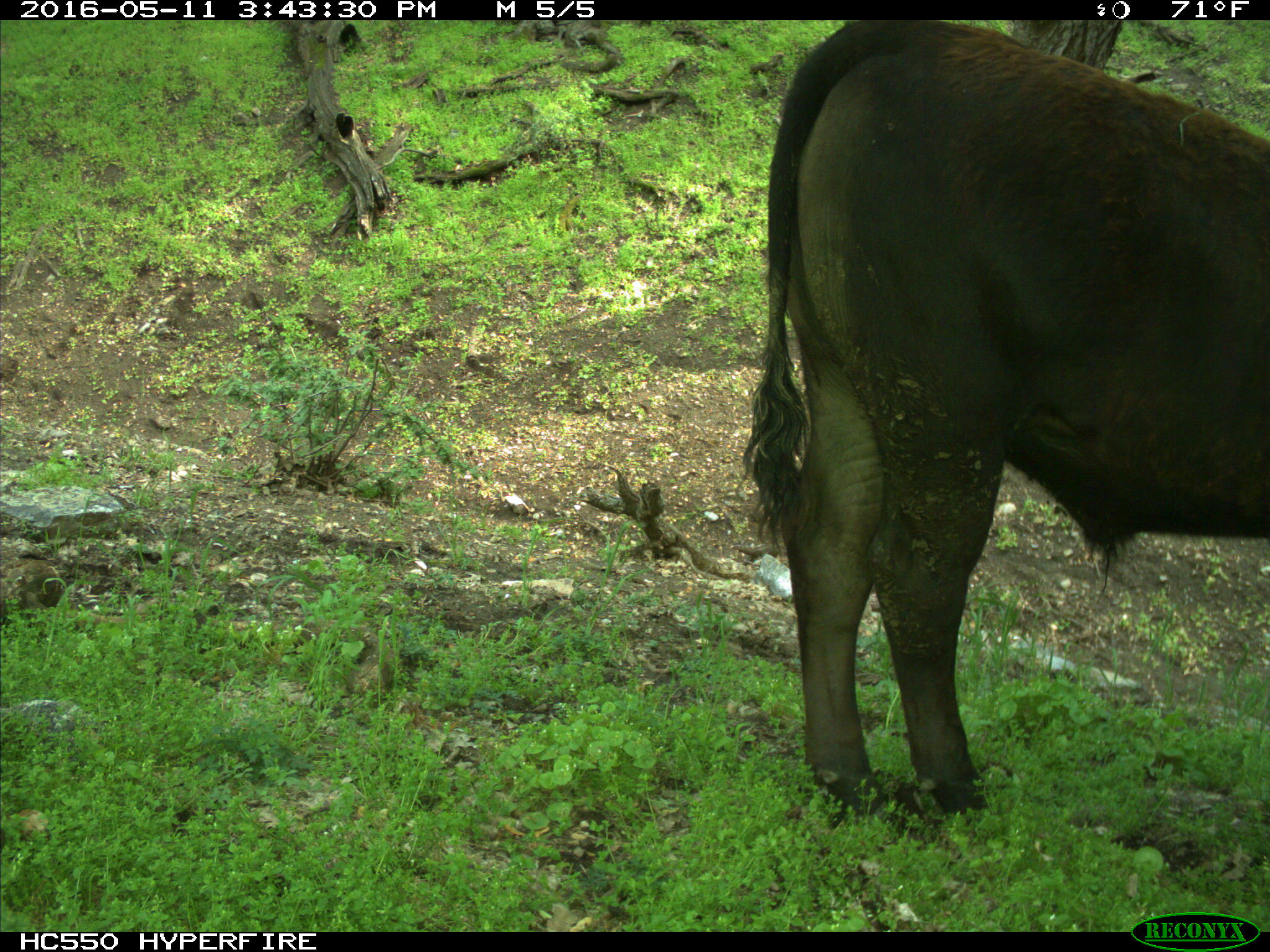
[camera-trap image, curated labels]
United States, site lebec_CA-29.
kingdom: Animalia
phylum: Chordata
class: Mammalia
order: Artiodactyla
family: Bovidae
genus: Bos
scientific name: Bos taurus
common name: domestic cow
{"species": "Bos taurus (domestic cow)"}